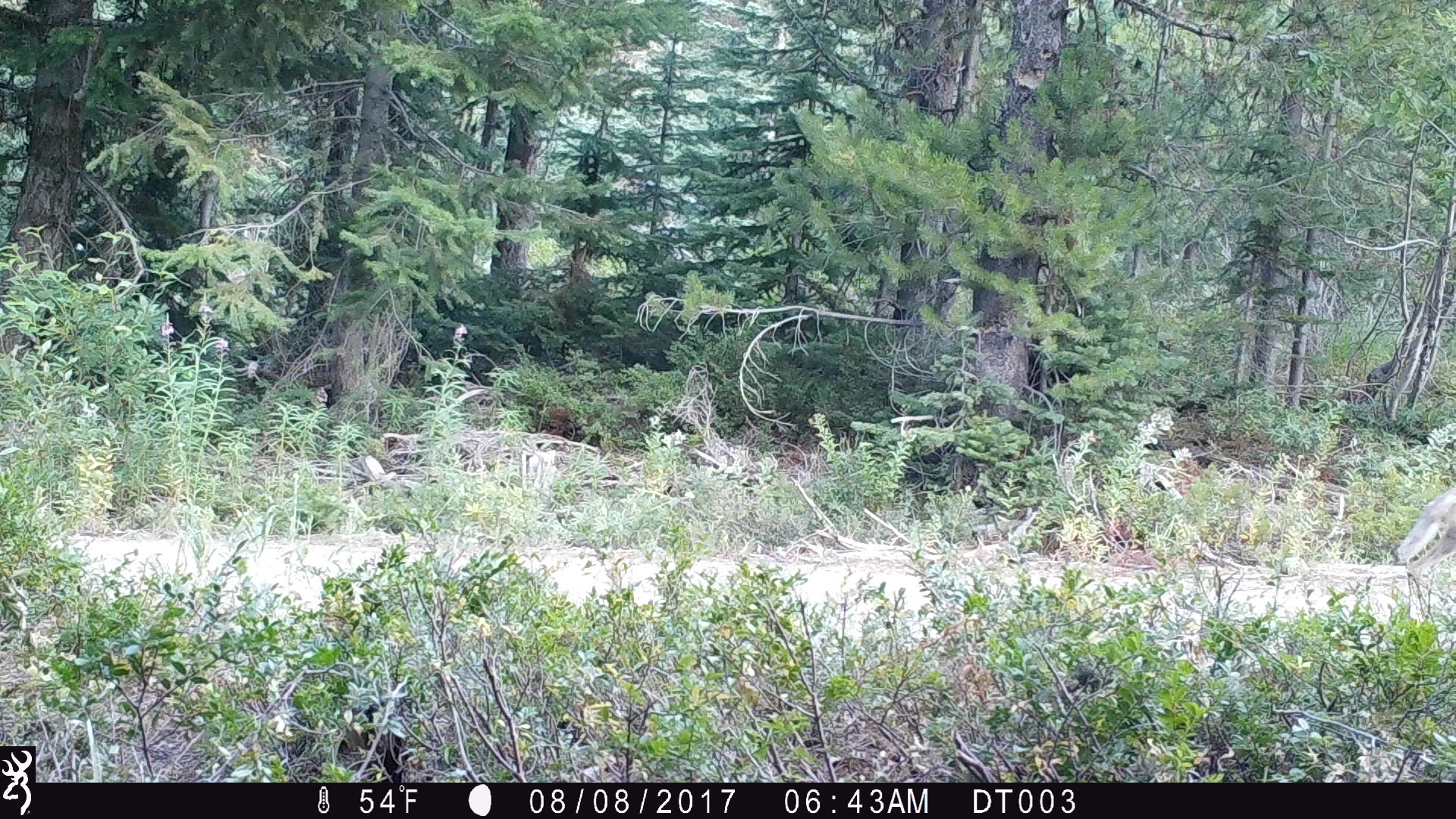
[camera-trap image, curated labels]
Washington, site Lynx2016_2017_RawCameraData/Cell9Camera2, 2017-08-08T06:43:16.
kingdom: Animalia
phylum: Chordata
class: Mammalia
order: Carnivora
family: Canidae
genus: Canis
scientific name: Canis latrans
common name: coyote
Canis latrans (coyote). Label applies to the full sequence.